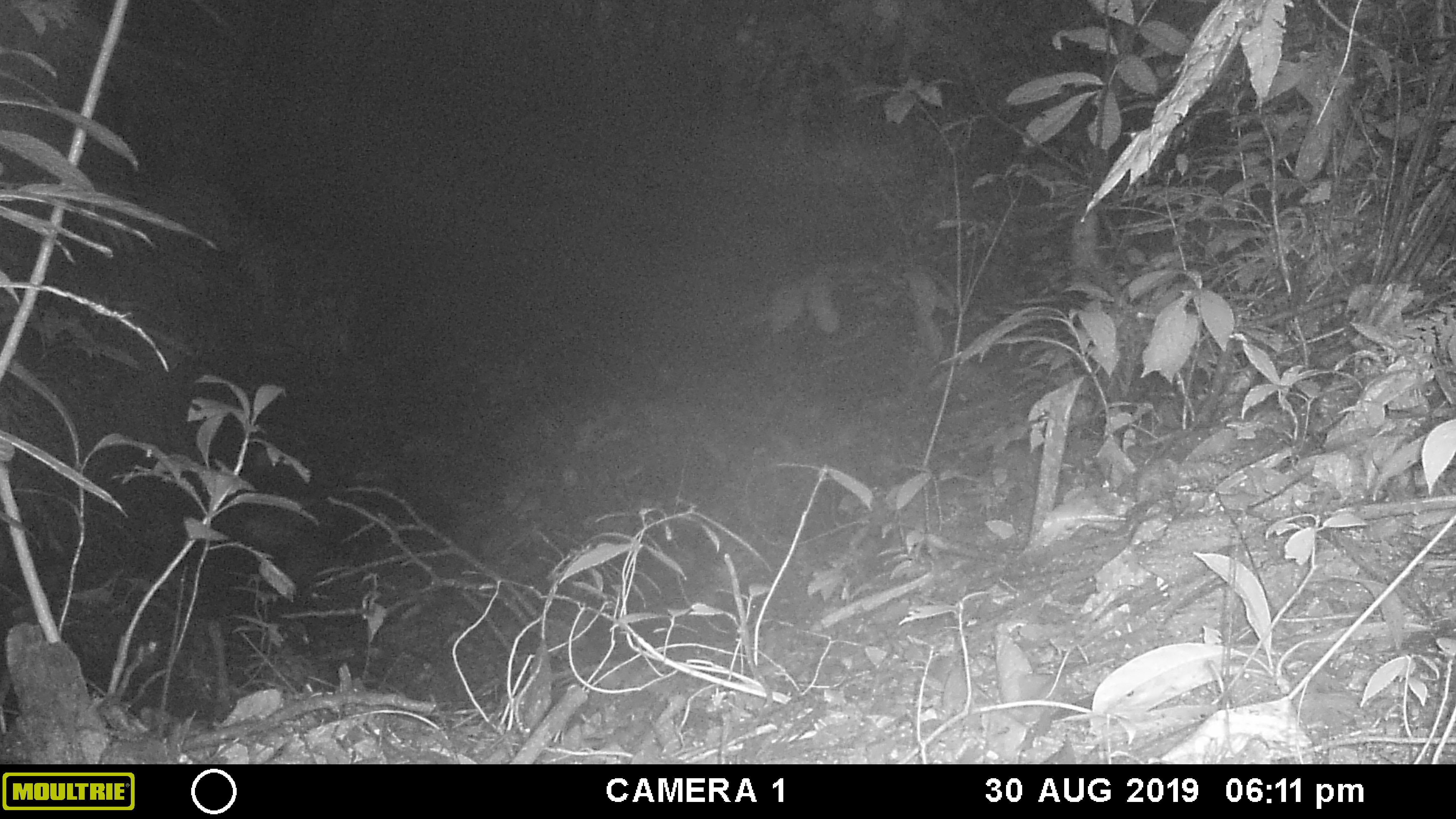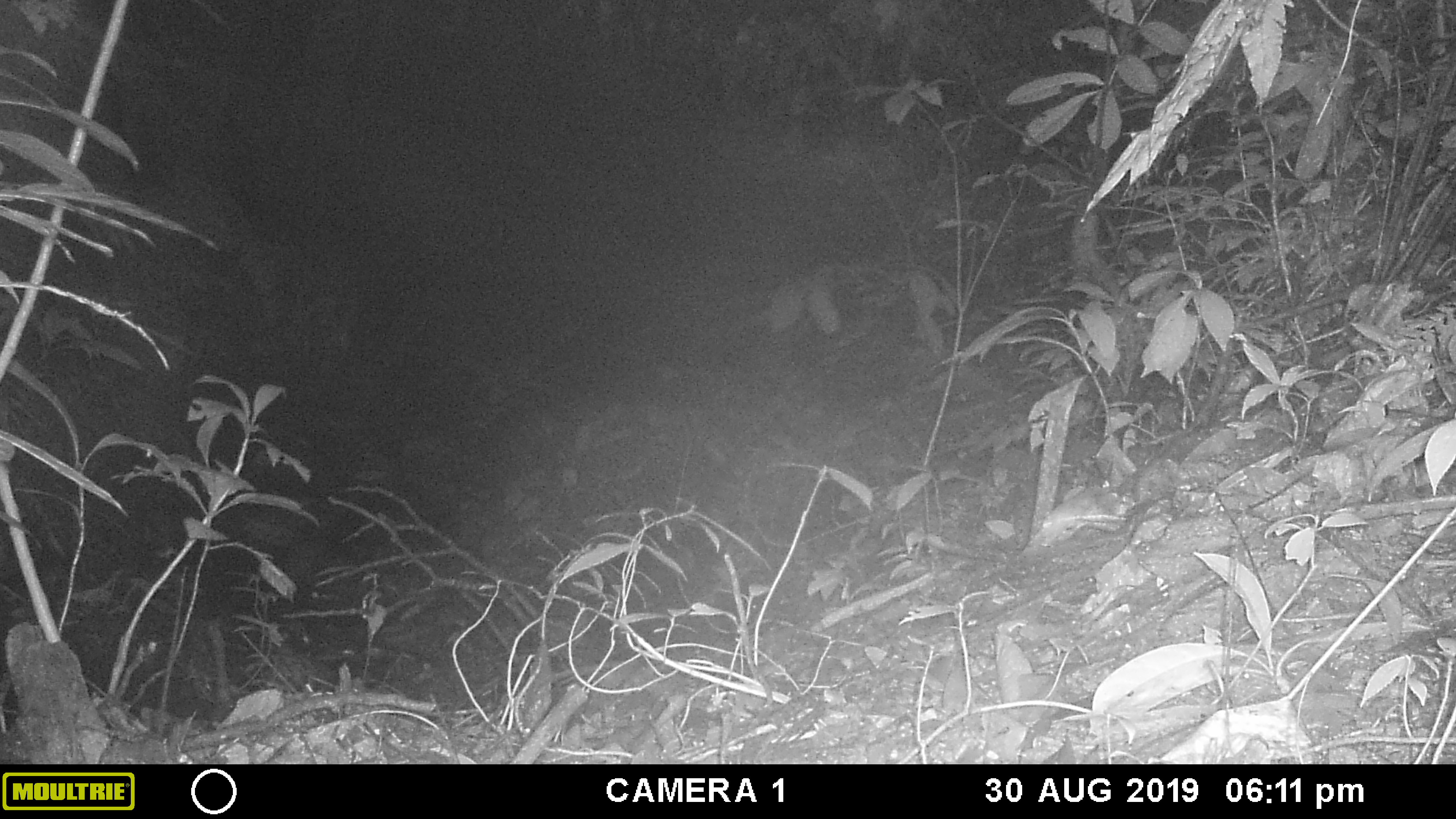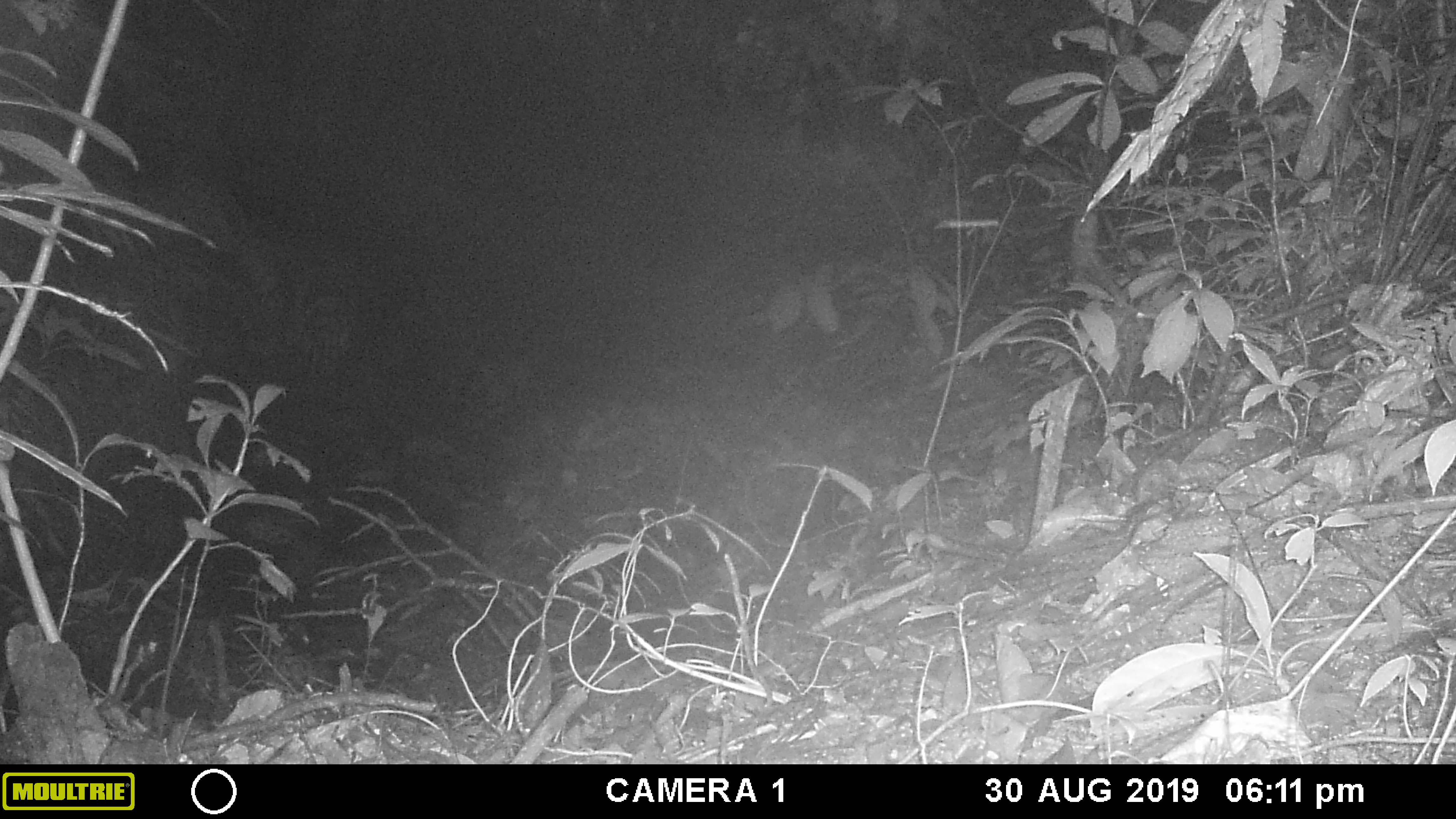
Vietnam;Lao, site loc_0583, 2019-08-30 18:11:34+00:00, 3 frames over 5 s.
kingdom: Animalia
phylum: Arthropoda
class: Insecta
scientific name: Insecta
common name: insect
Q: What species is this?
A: Insect (Insecta).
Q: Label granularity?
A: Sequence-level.